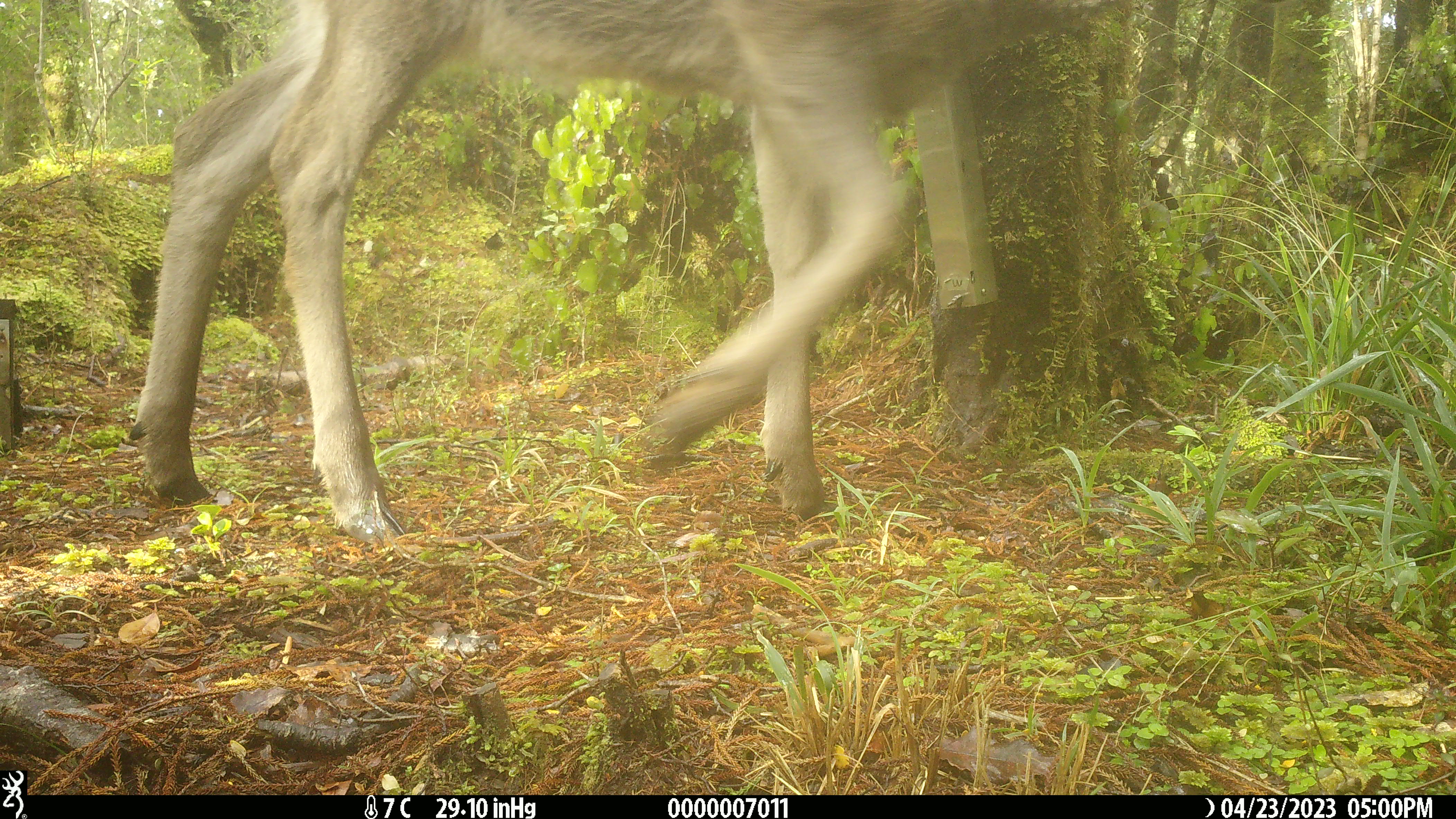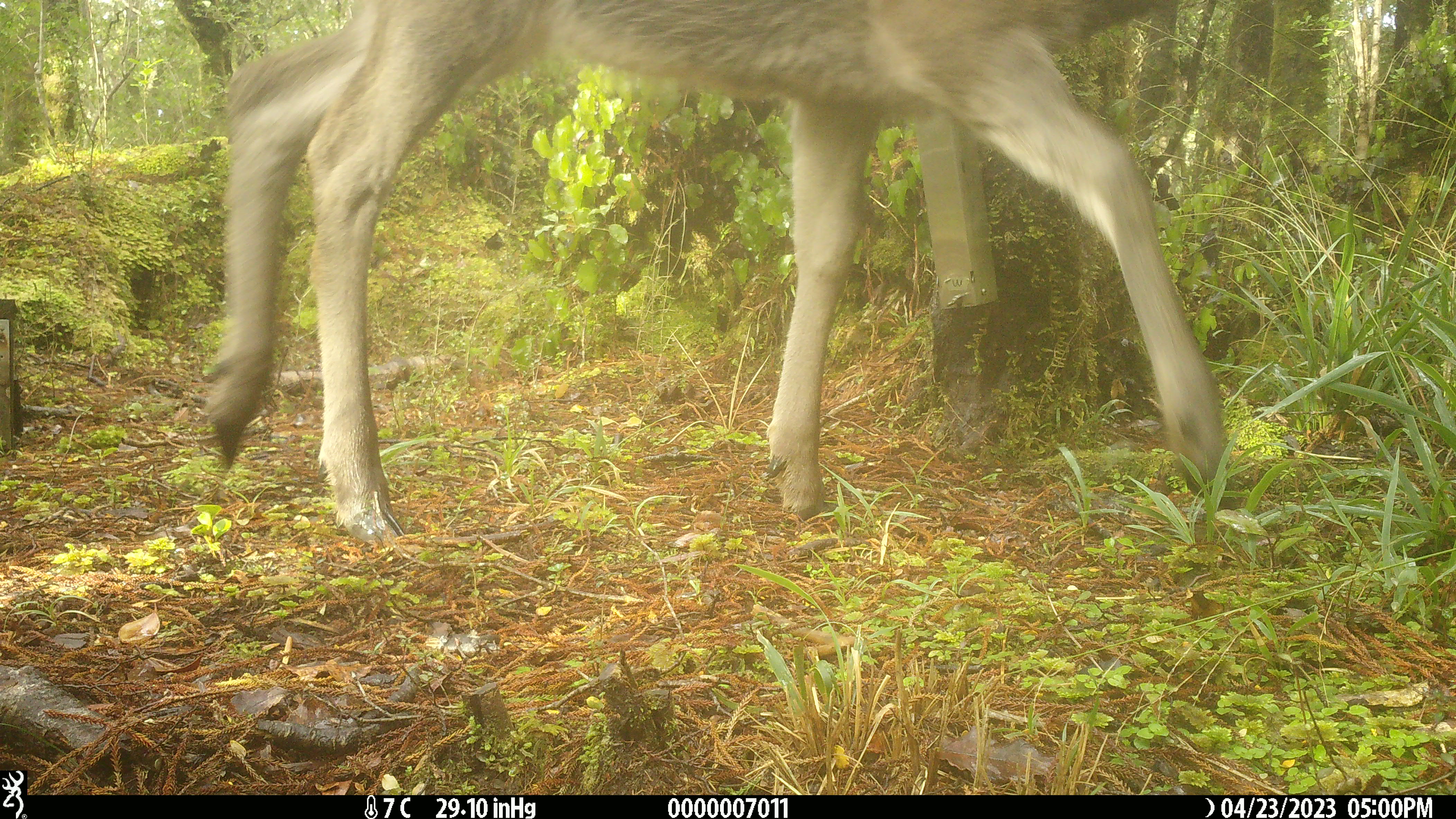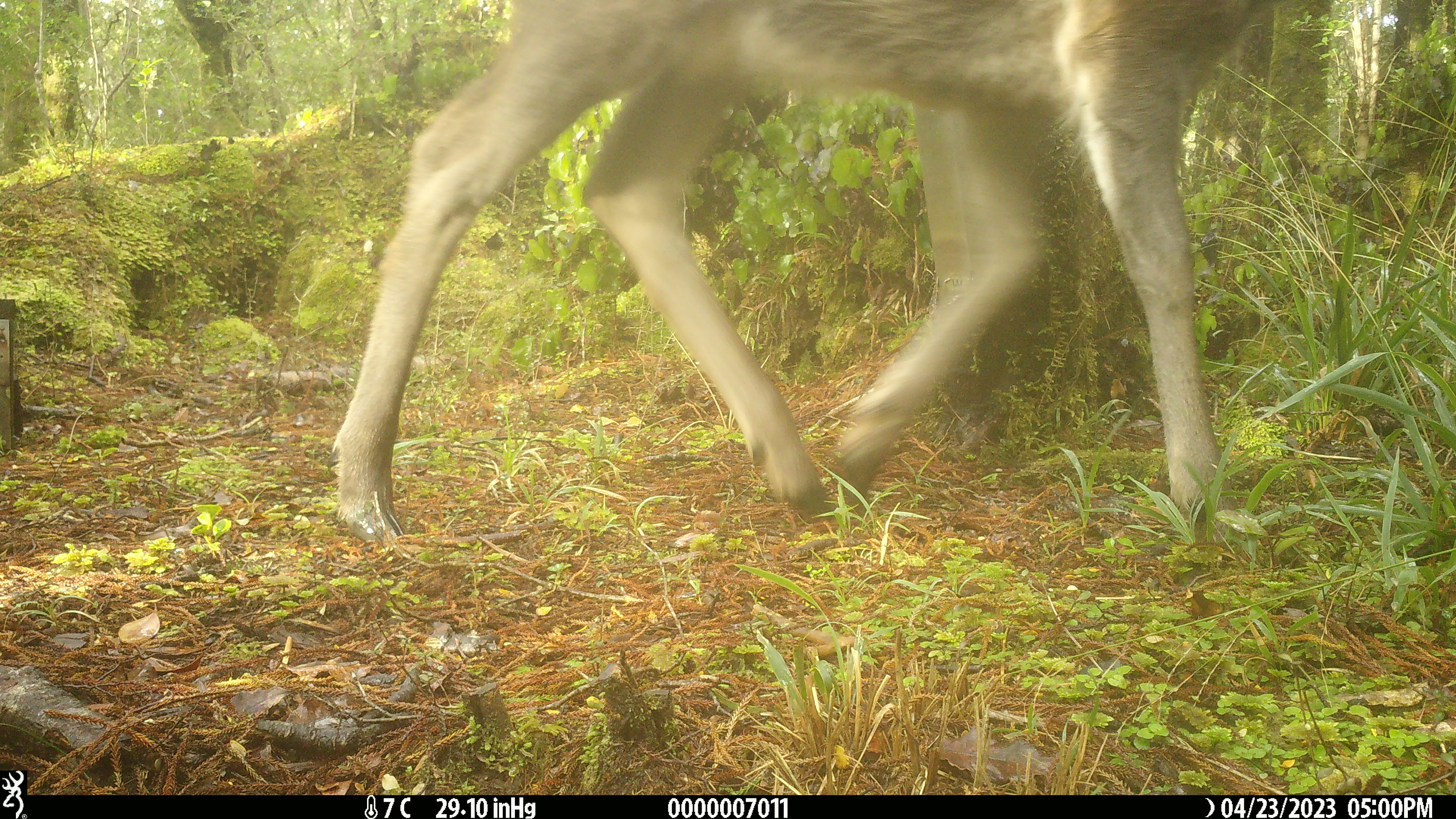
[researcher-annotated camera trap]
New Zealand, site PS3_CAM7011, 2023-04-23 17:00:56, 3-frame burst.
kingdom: Animalia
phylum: Chordata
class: Mammalia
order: Artiodactyla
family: Cervidae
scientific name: Cervidae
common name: deer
Deer (Cervidae).